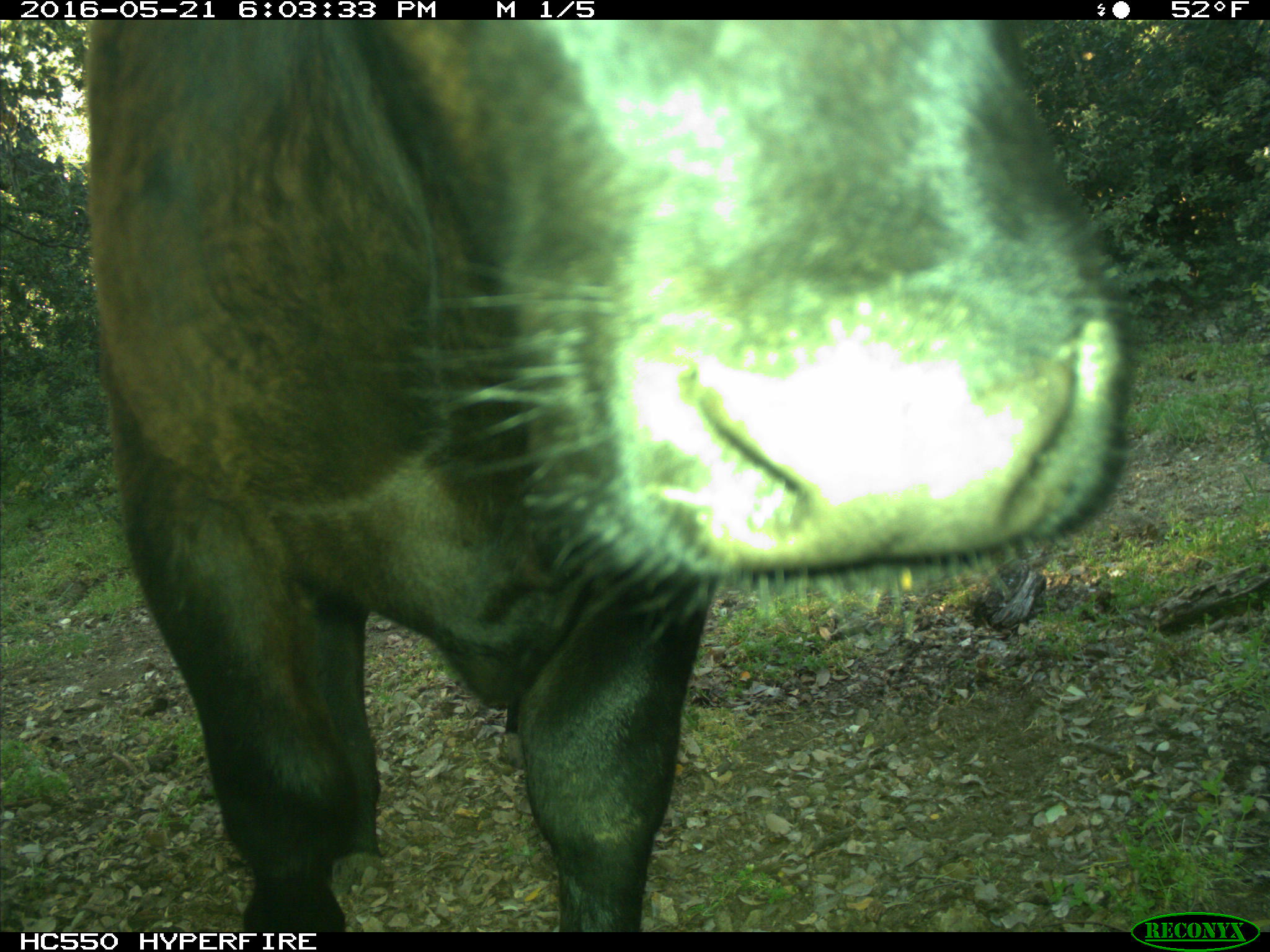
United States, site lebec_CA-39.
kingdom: Animalia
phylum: Chordata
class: Mammalia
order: Artiodactyla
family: Bovidae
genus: Bos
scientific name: Bos taurus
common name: domestic cow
Bos taurus (domestic cow).